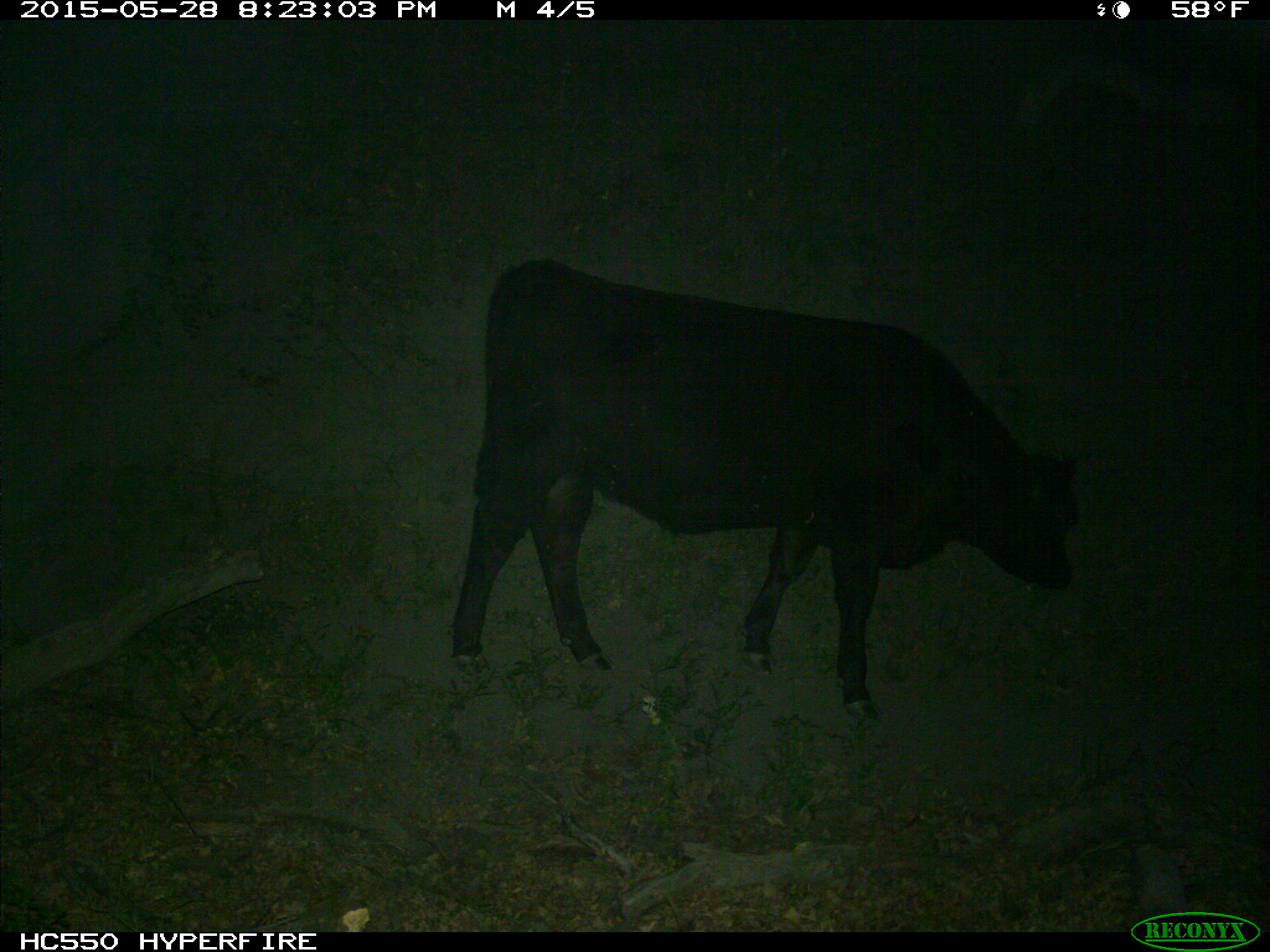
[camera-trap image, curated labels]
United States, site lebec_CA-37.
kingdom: Animalia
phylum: Chordata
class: Mammalia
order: Artiodactyla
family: Bovidae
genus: Bos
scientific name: Bos taurus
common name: domestic cow